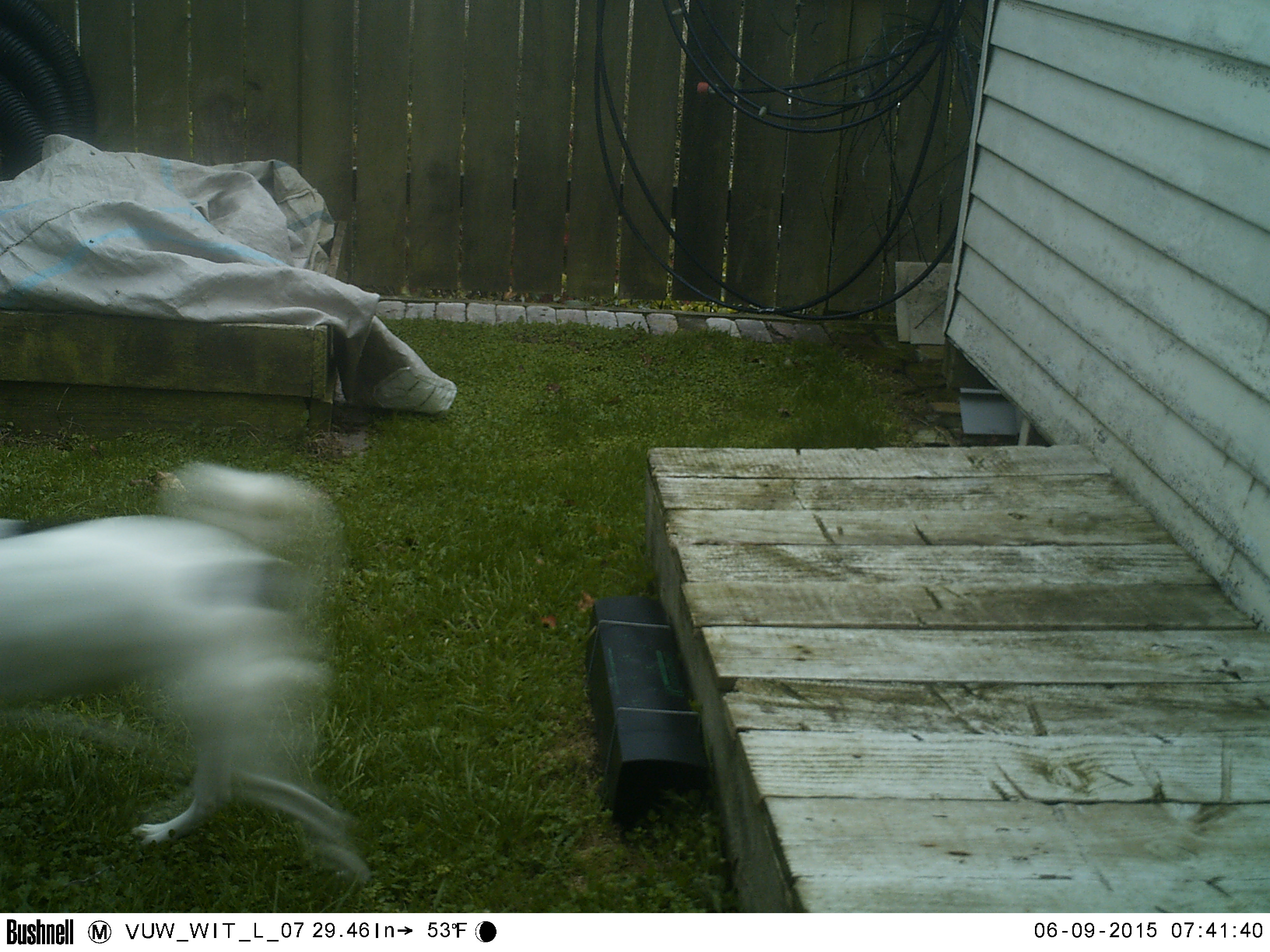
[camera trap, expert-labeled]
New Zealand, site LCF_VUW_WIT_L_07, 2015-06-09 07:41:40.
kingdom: Animalia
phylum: Chordata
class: Mammalia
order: Carnivora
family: Canidae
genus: Canis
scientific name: Canis familiaris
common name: domestic dog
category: dog